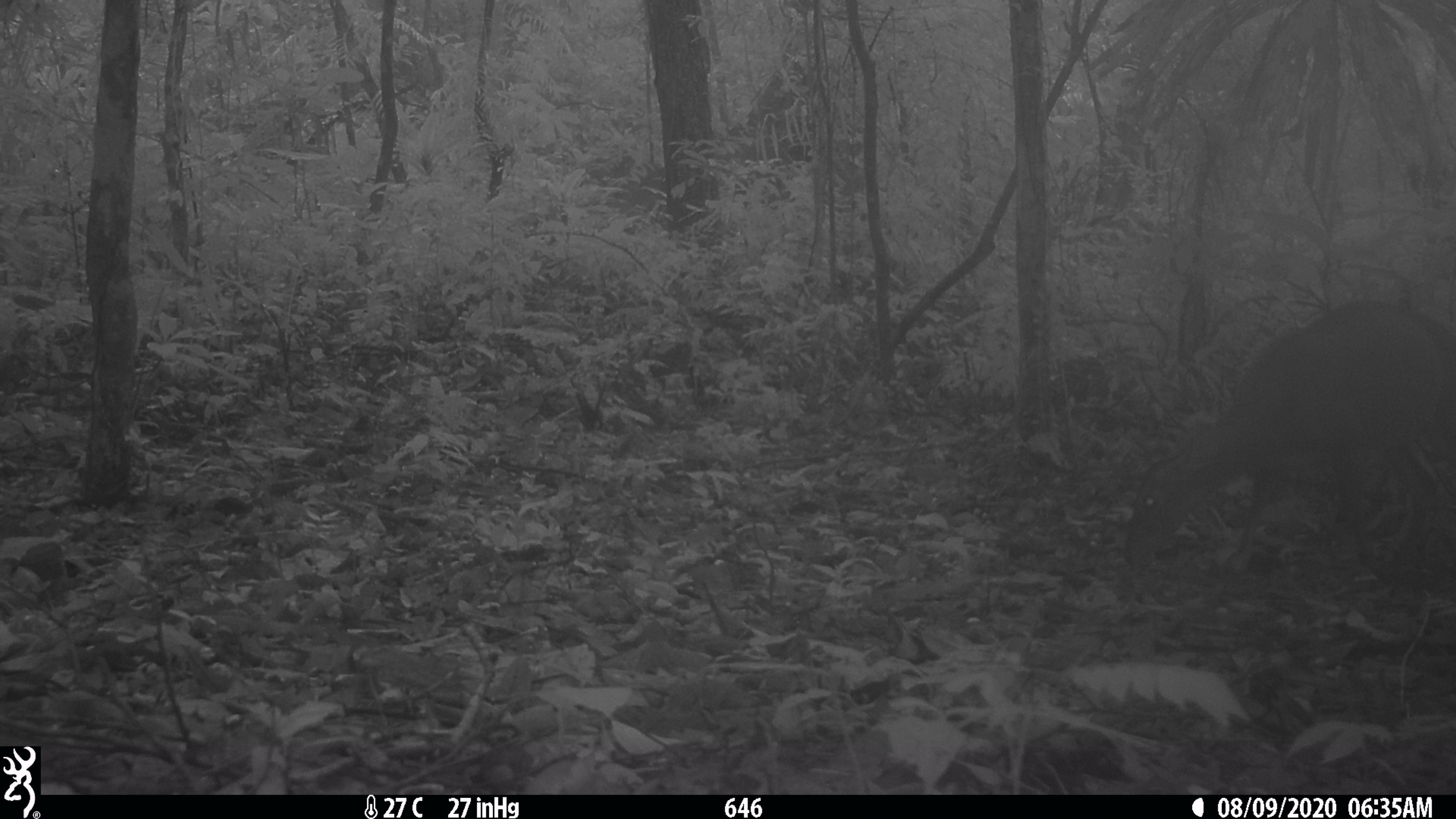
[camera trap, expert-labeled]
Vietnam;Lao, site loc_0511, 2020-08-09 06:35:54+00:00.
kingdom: Animalia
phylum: Chordata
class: Mammalia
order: Artiodactyla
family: Cervidae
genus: Muntiacus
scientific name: Muntiacus vuquangensis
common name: large-antlered muntjac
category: large antlered muntjac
Large antlered muntjac (large-antlered muntjac) (Muntiacus vuquangensis). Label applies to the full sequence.